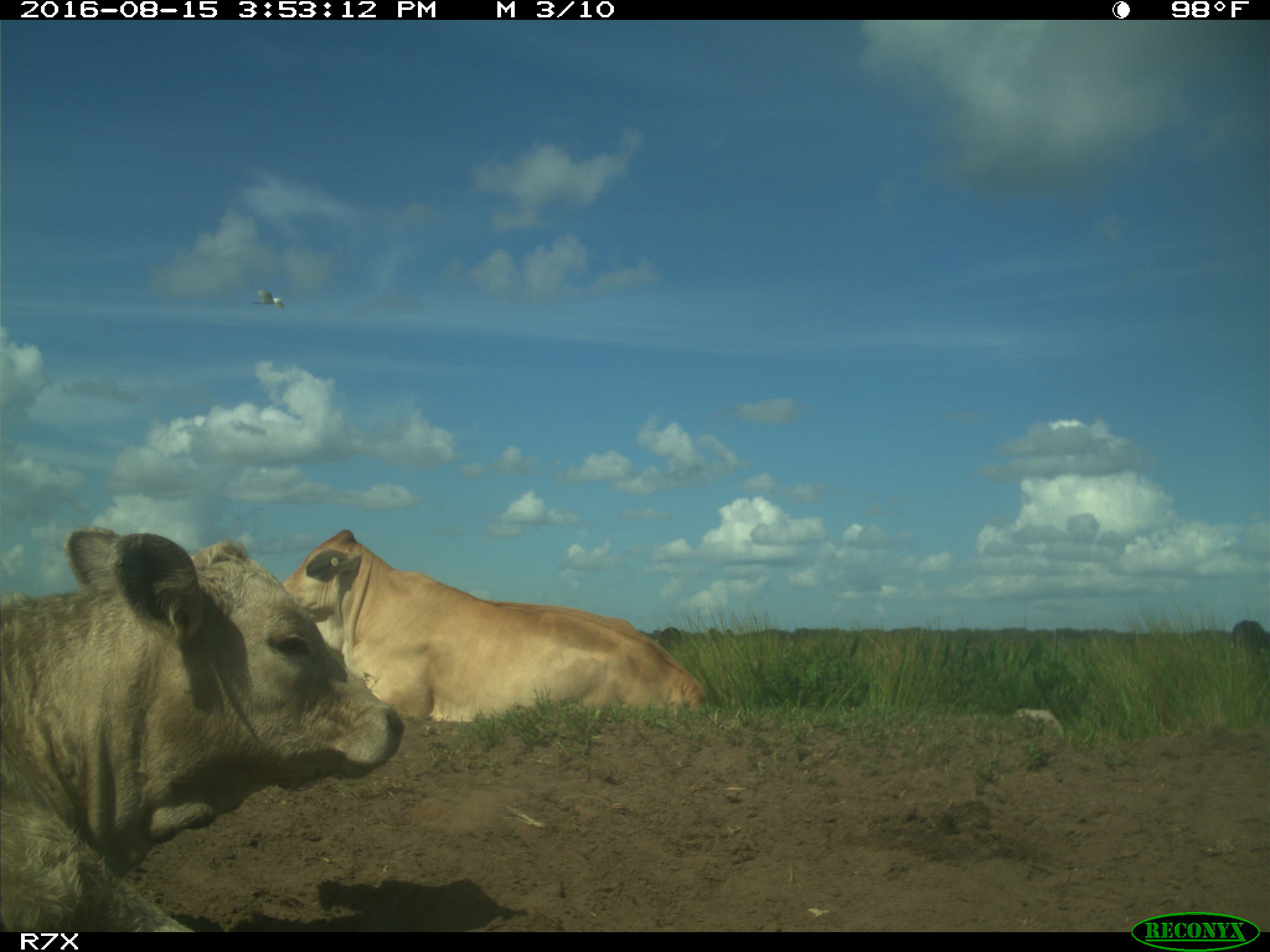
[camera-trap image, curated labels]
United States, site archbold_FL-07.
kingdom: Animalia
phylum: Chordata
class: Mammalia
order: Artiodactyla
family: Bovidae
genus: Bos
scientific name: Bos taurus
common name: domestic cow